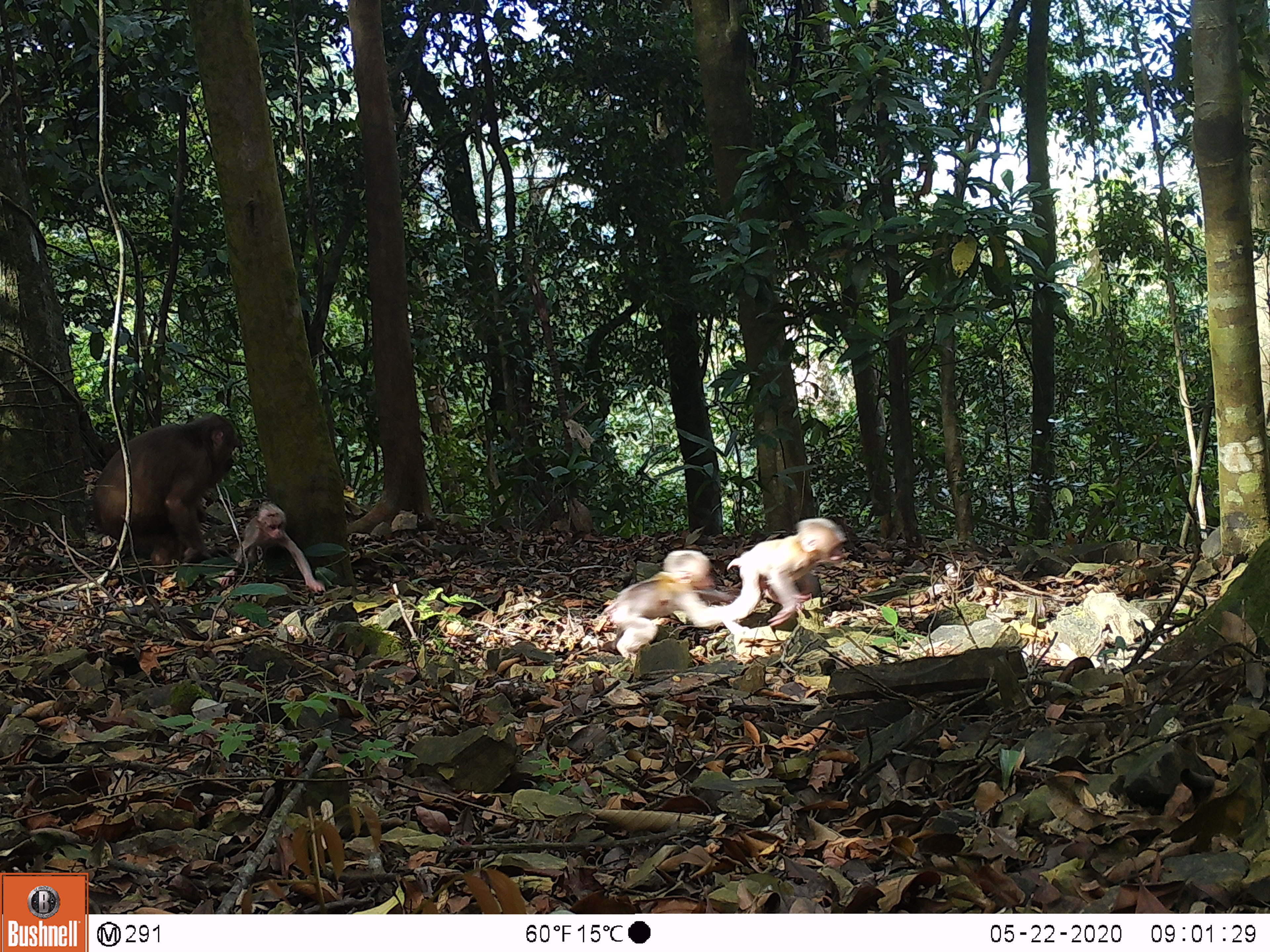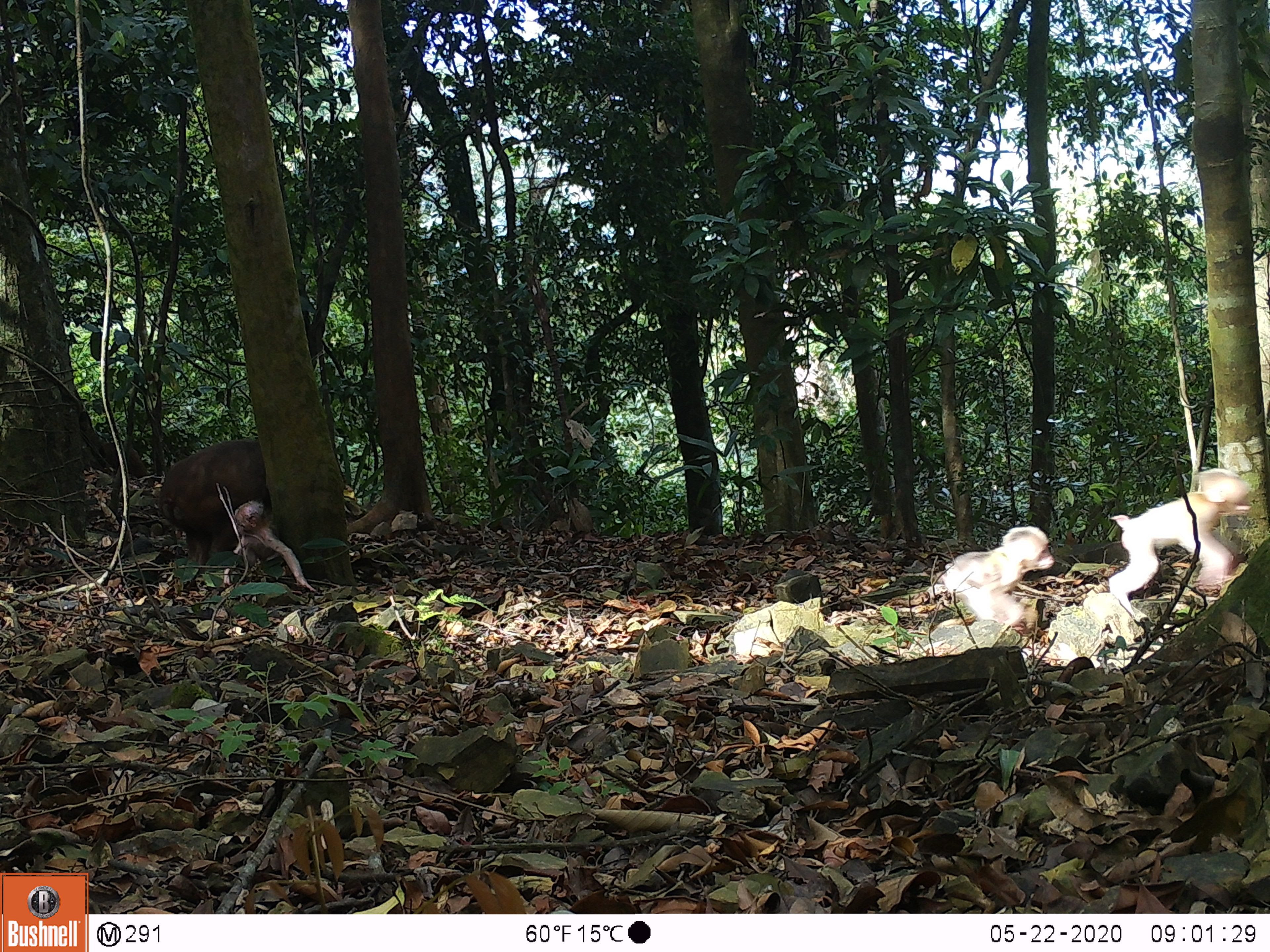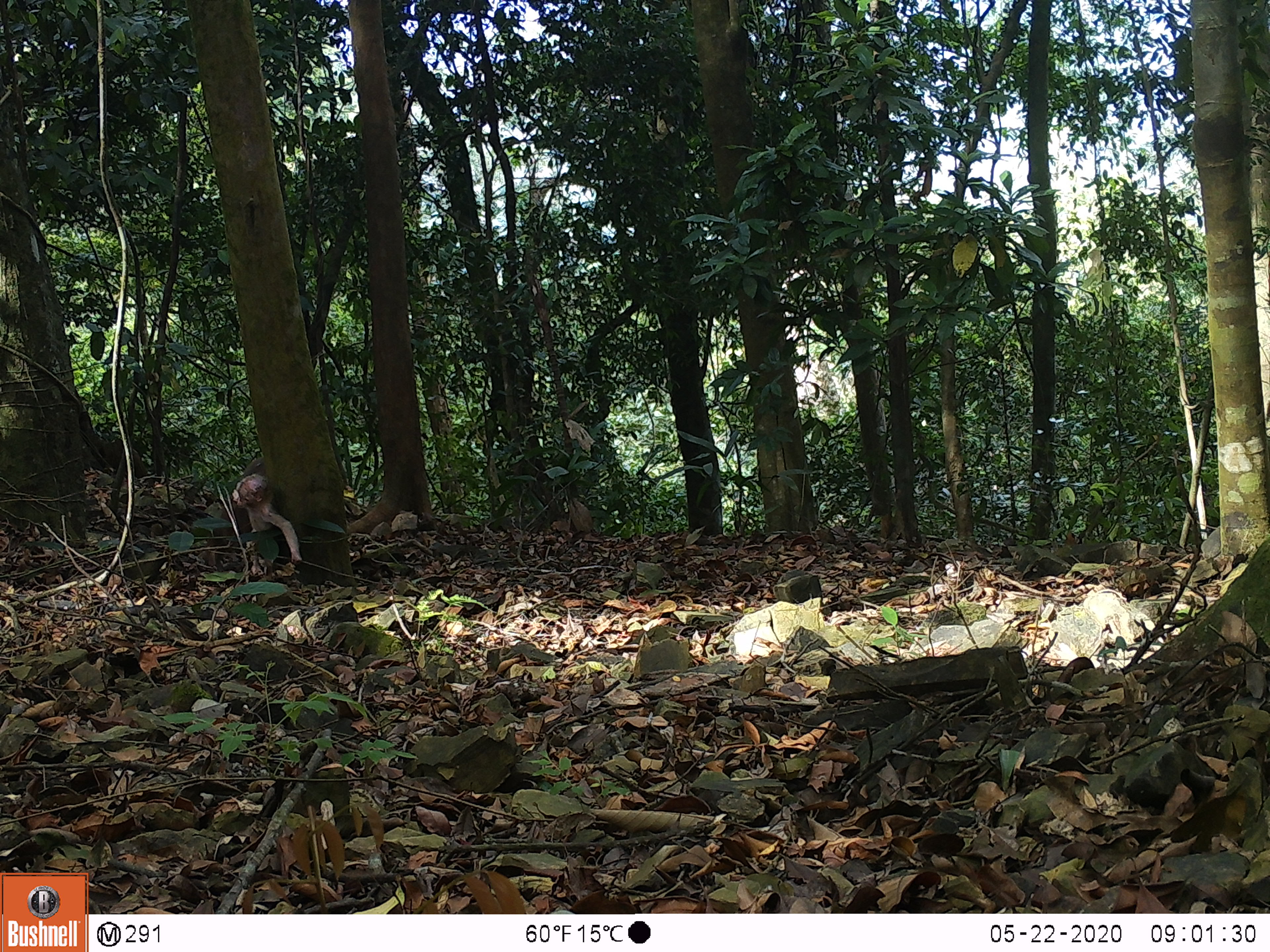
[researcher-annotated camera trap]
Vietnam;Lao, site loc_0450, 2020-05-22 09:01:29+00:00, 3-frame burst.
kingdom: Animalia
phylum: Chordata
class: Mammalia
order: Primates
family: Cercopithecidae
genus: Macaca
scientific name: Macaca arctoides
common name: stump-tailed macaque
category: stump tailed macaque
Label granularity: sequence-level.